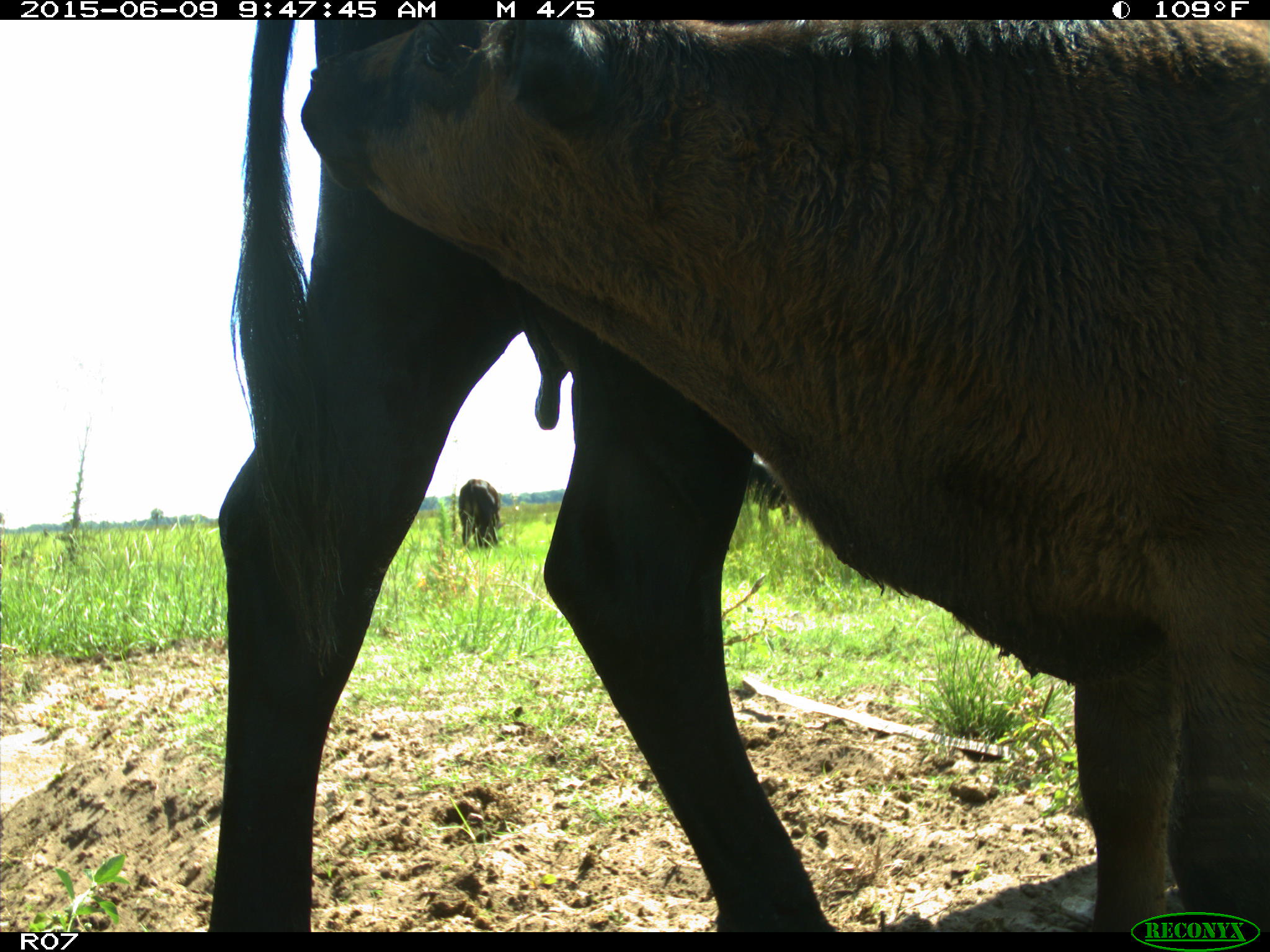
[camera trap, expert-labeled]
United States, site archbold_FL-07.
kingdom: Animalia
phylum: Chordata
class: Mammalia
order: Artiodactyla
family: Bovidae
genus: Bos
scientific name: Bos taurus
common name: domestic cow